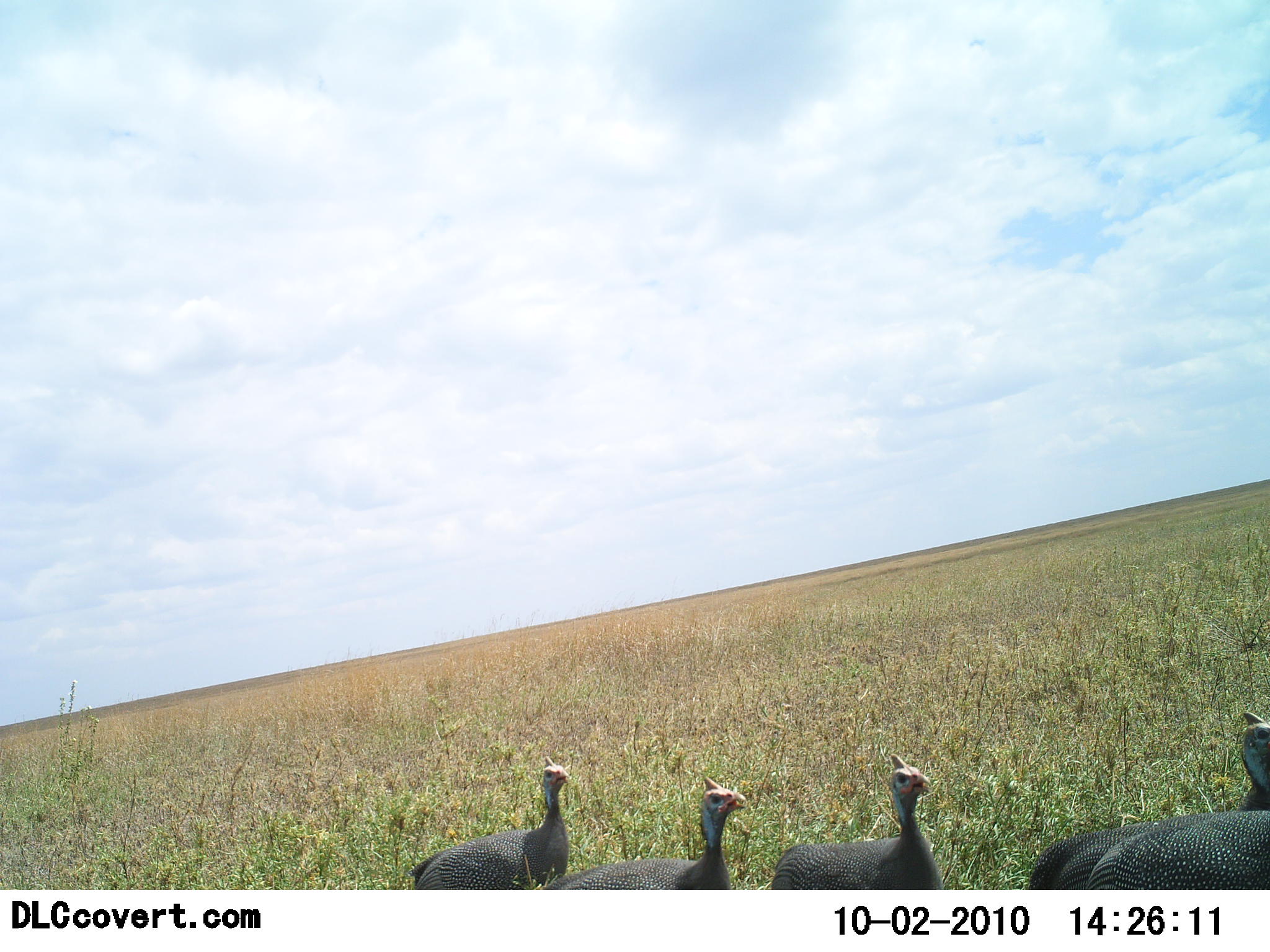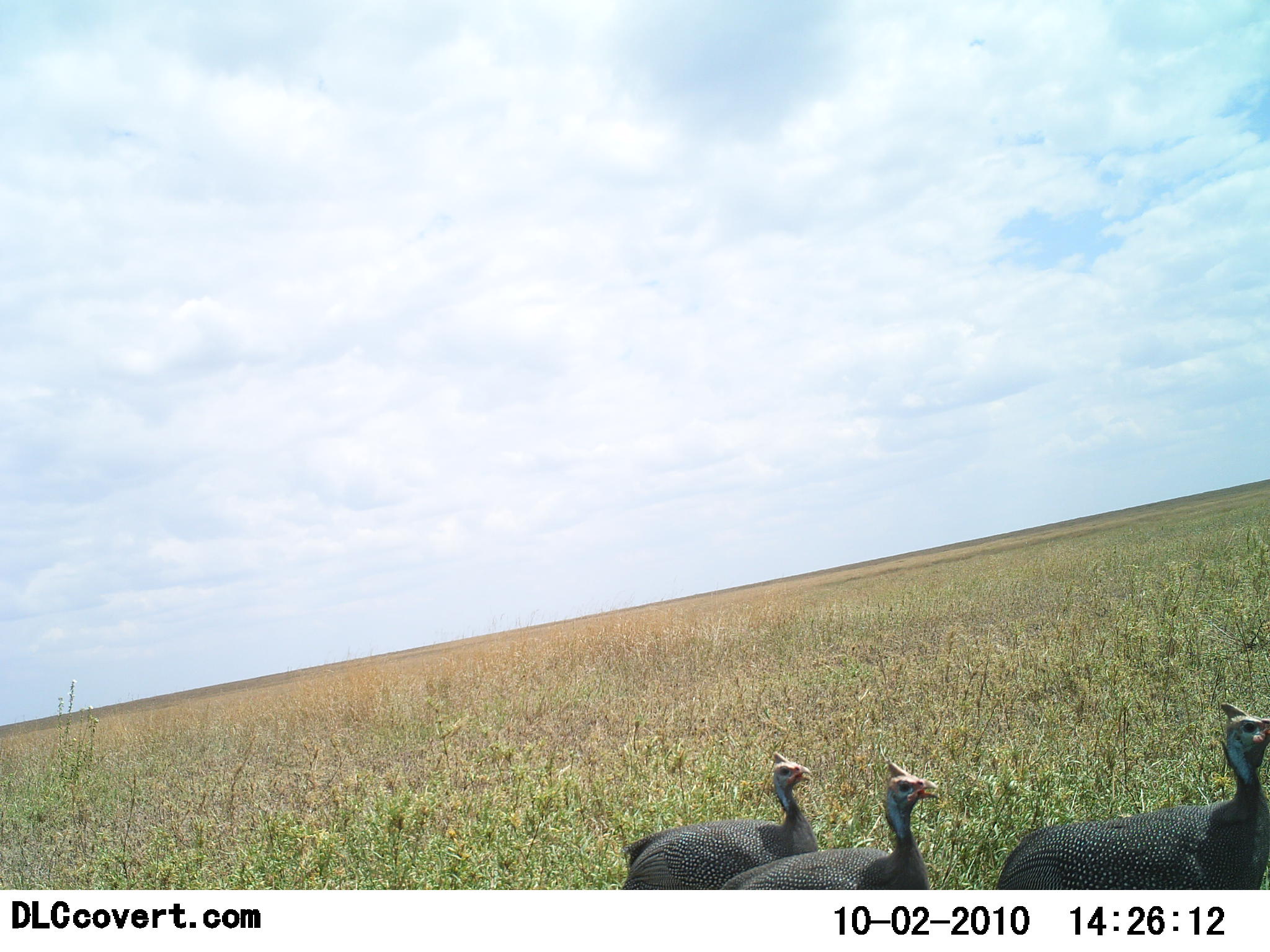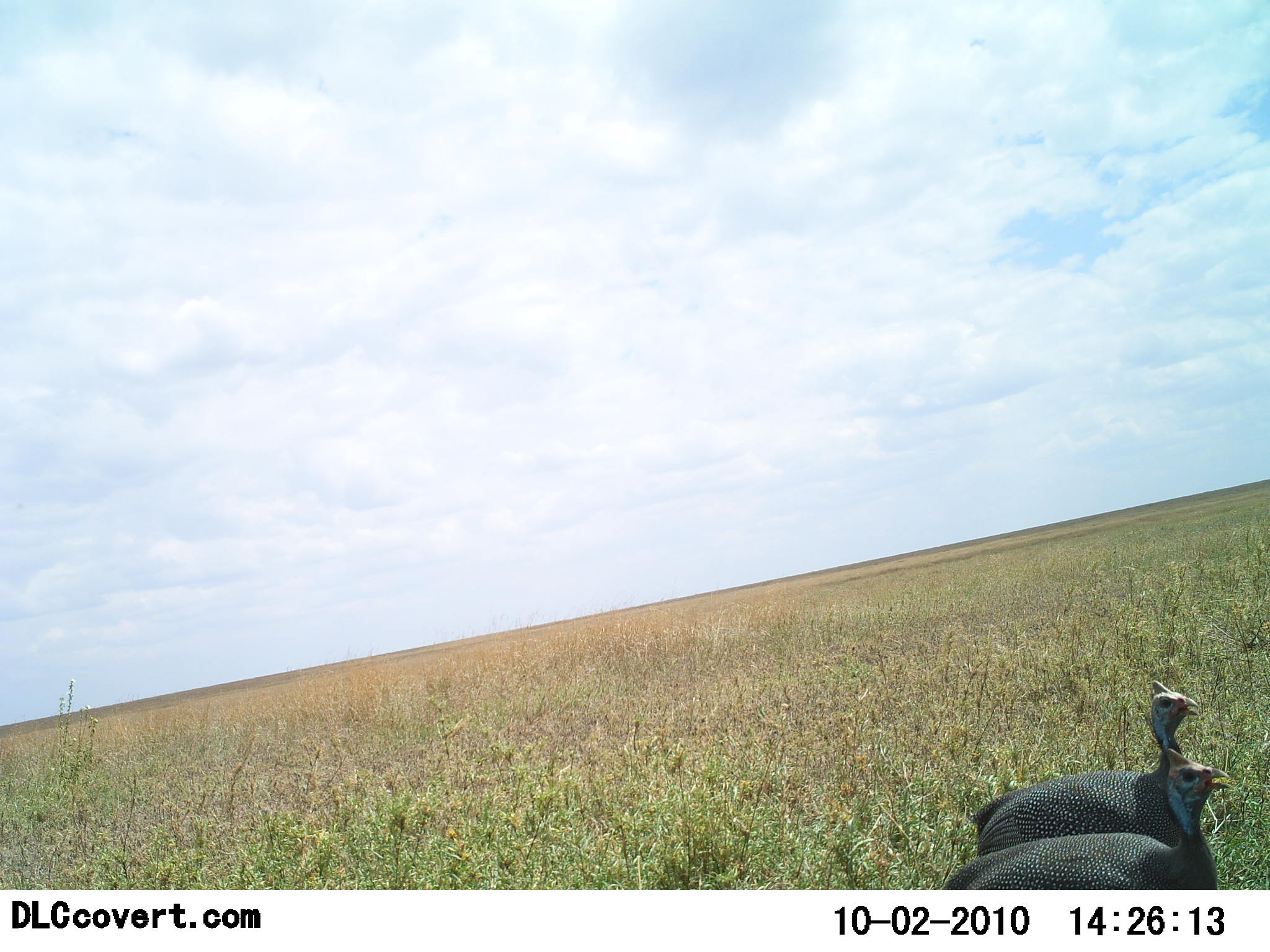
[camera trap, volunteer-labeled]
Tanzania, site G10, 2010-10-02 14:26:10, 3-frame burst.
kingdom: Animalia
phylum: Chordata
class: Aves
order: Galliformes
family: Numididae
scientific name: Numididae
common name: guinea fowl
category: guineafowl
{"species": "guineafowl (guinea fowl) (Numididae)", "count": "5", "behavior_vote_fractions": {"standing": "0%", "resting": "0%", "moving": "100%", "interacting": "0%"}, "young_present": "0%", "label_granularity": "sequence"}